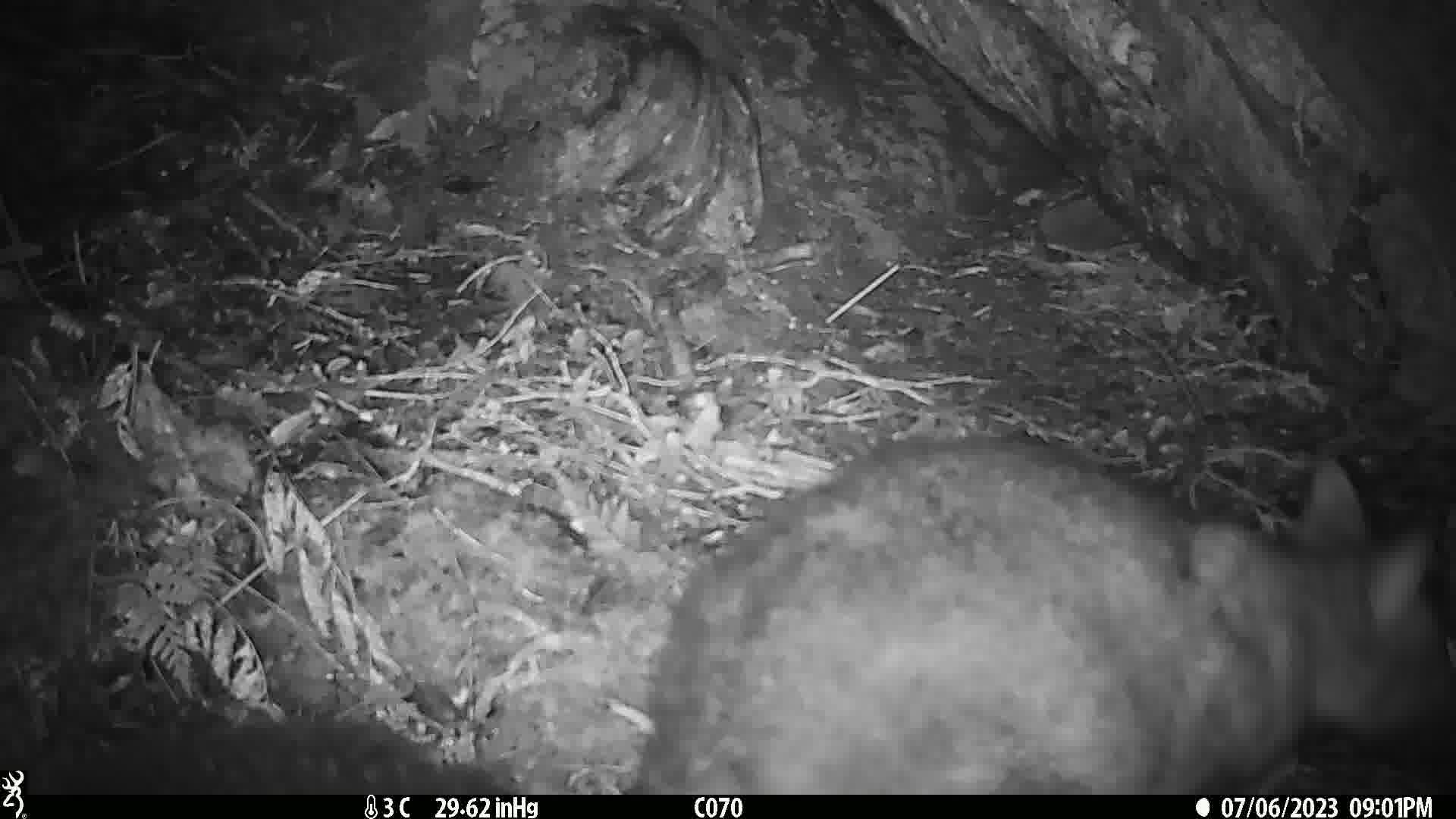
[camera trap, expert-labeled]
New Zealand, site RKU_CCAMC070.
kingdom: Animalia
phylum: Chordata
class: Mammalia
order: Diprotodontia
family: Phalangeridae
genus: Trichosurus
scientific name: Trichosurus vulpecula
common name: common brushtail possum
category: possum